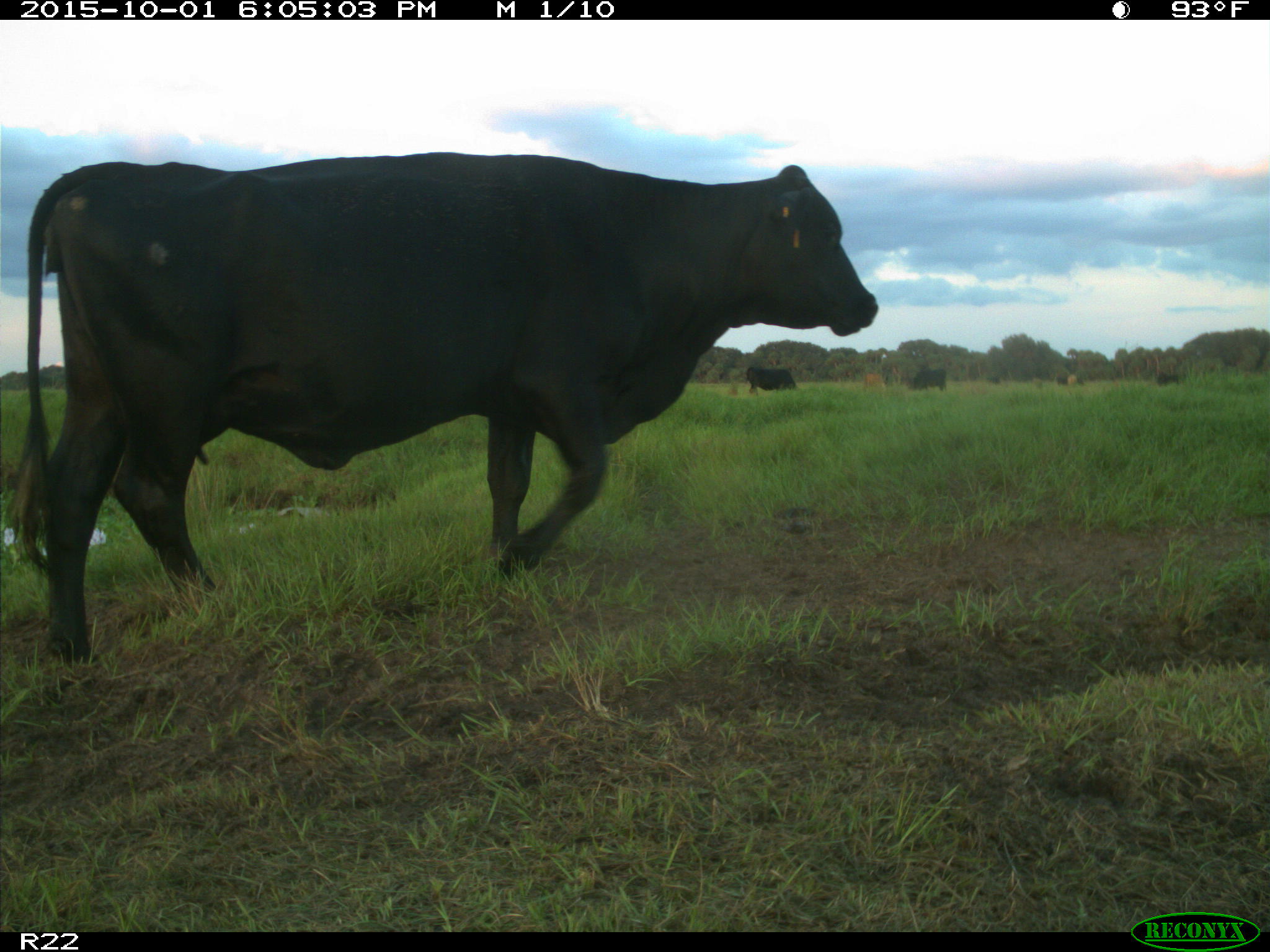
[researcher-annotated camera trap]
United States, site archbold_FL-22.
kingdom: Animalia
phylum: Chordata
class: Mammalia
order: Artiodactyla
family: Bovidae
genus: Bos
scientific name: Bos taurus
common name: domestic cow